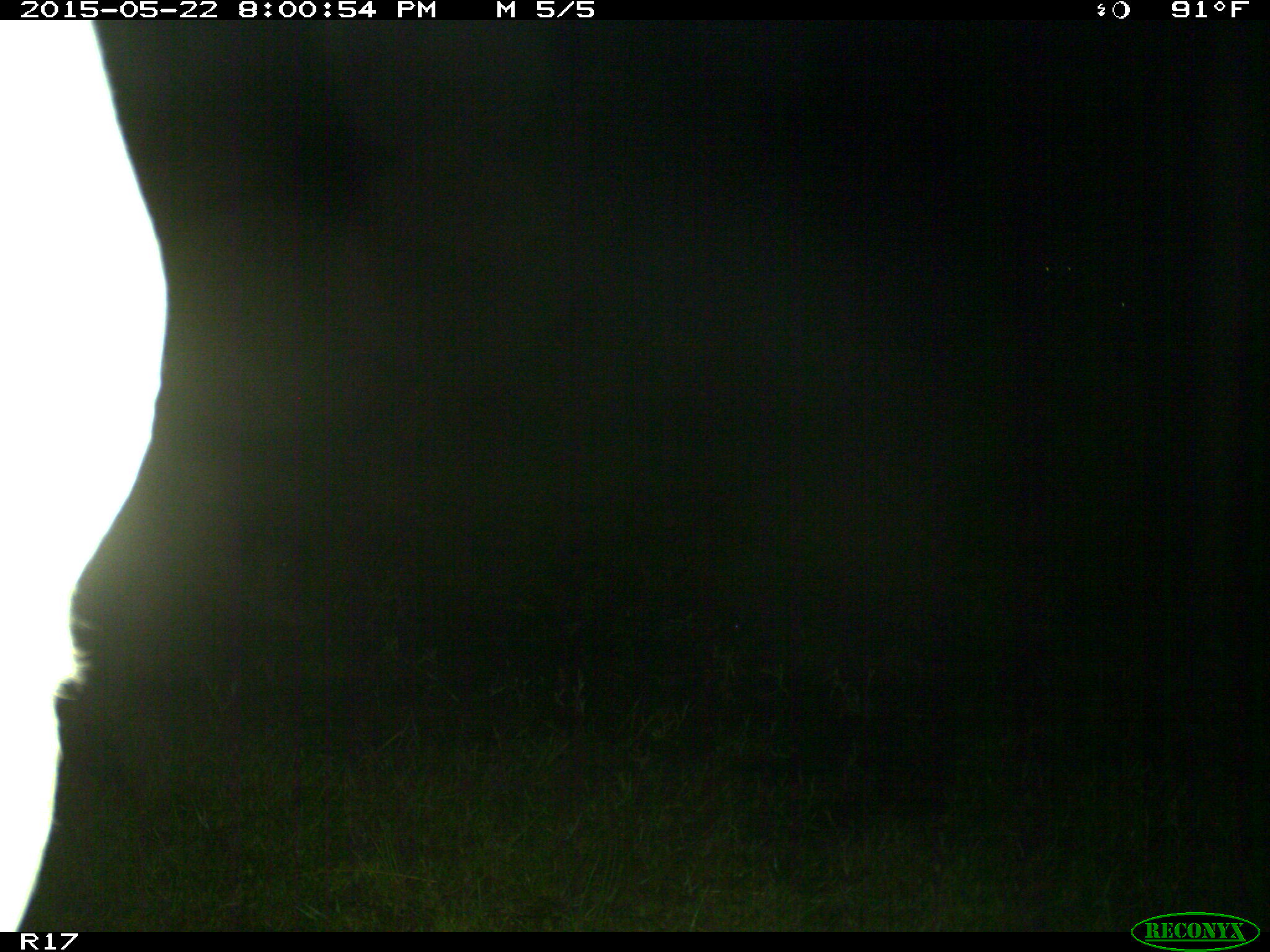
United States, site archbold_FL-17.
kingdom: Animalia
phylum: Chordata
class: Mammalia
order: Artiodactyla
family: Bovidae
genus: Bos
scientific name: Bos taurus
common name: domestic cow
Bos taurus (domestic cow).